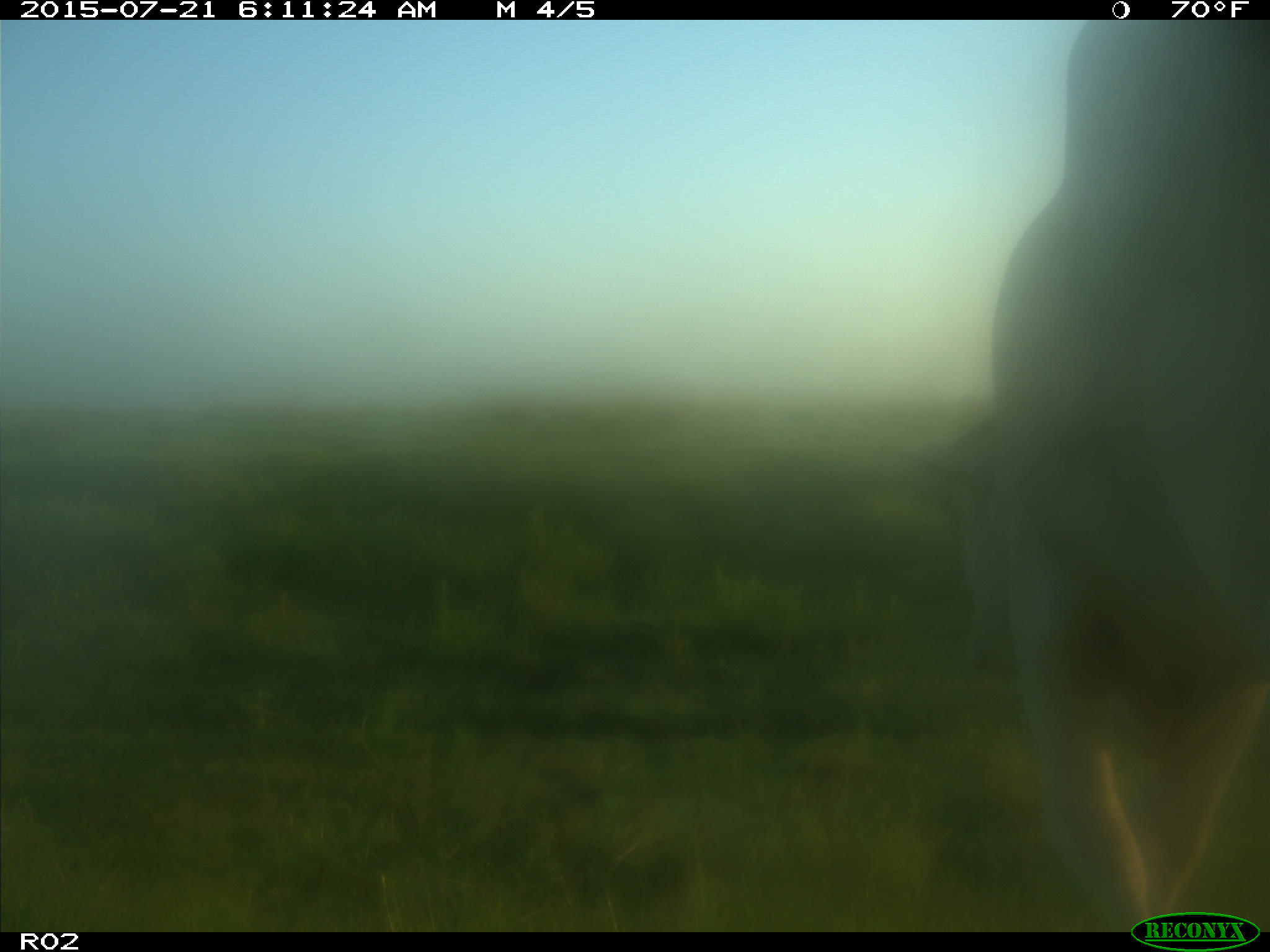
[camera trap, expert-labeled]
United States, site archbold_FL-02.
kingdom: Animalia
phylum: Chordata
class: Mammalia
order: Artiodactyla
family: Bovidae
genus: Bos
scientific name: Bos taurus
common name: domestic cow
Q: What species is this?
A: Bos taurus (domestic cow).